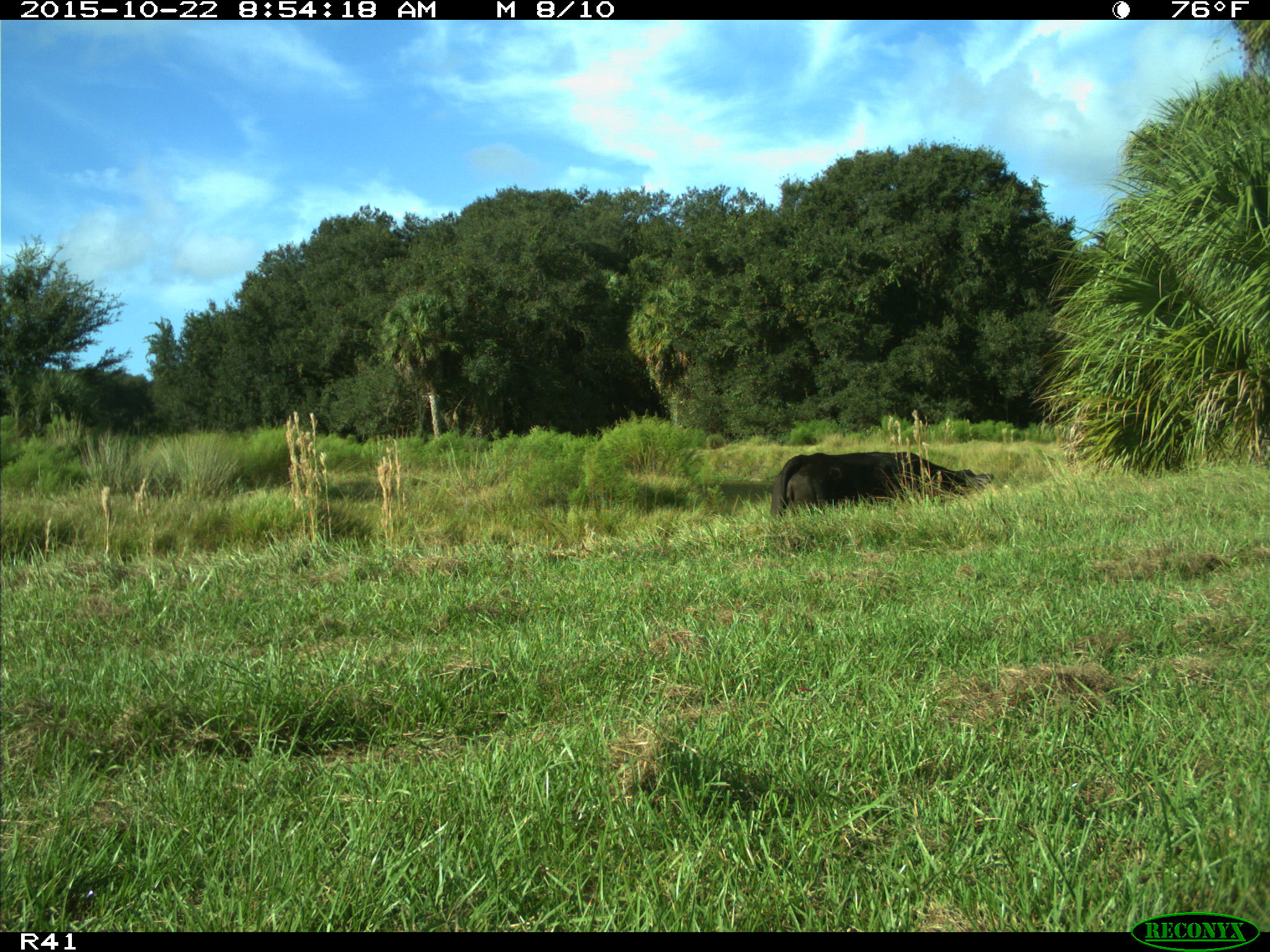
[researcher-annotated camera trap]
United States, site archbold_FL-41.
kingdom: Animalia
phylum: Chordata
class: Mammalia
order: Artiodactyla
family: Bovidae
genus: Bos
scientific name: Bos taurus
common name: domestic cow